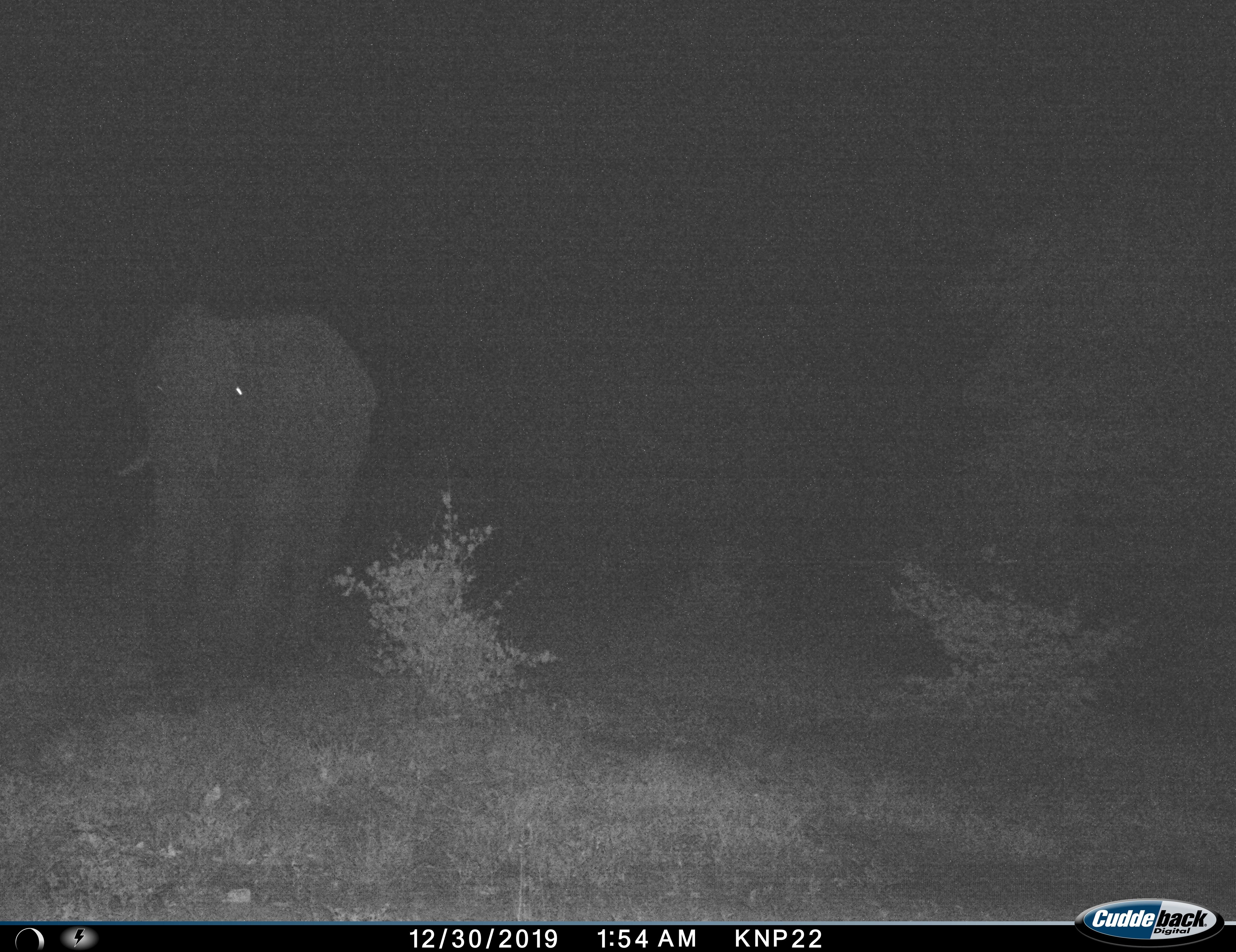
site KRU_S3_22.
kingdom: Animalia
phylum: Chordata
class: Mammalia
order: Proboscidea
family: Elephantidae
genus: Loxodonta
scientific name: Loxodonta africana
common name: african bush elephant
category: elephant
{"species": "elephant (african bush elephant) (Loxodonta africana)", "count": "1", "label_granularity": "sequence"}